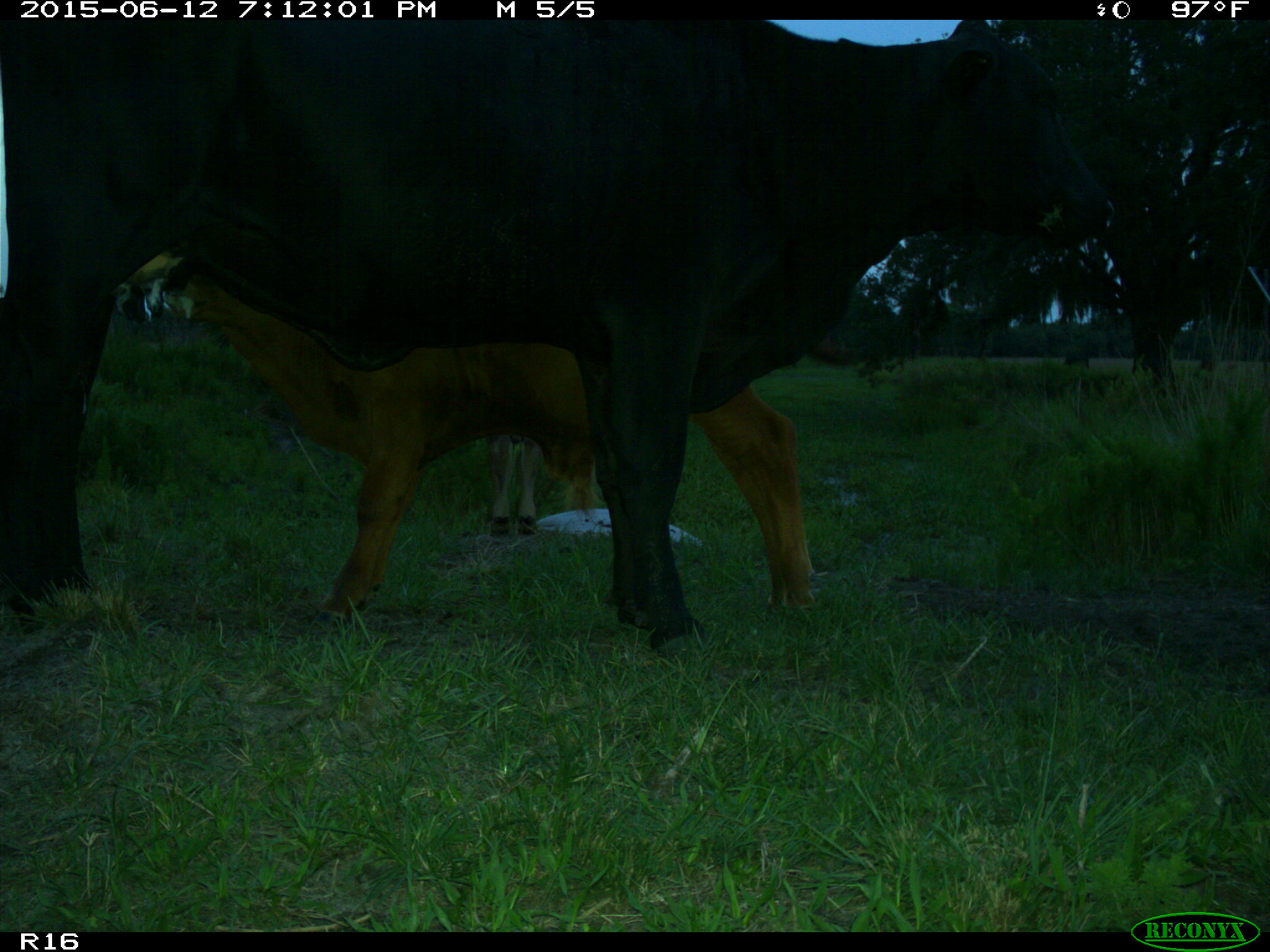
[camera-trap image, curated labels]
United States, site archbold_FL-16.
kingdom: Animalia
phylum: Chordata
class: Mammalia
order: Artiodactyla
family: Bovidae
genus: Bos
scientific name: Bos taurus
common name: domestic cow